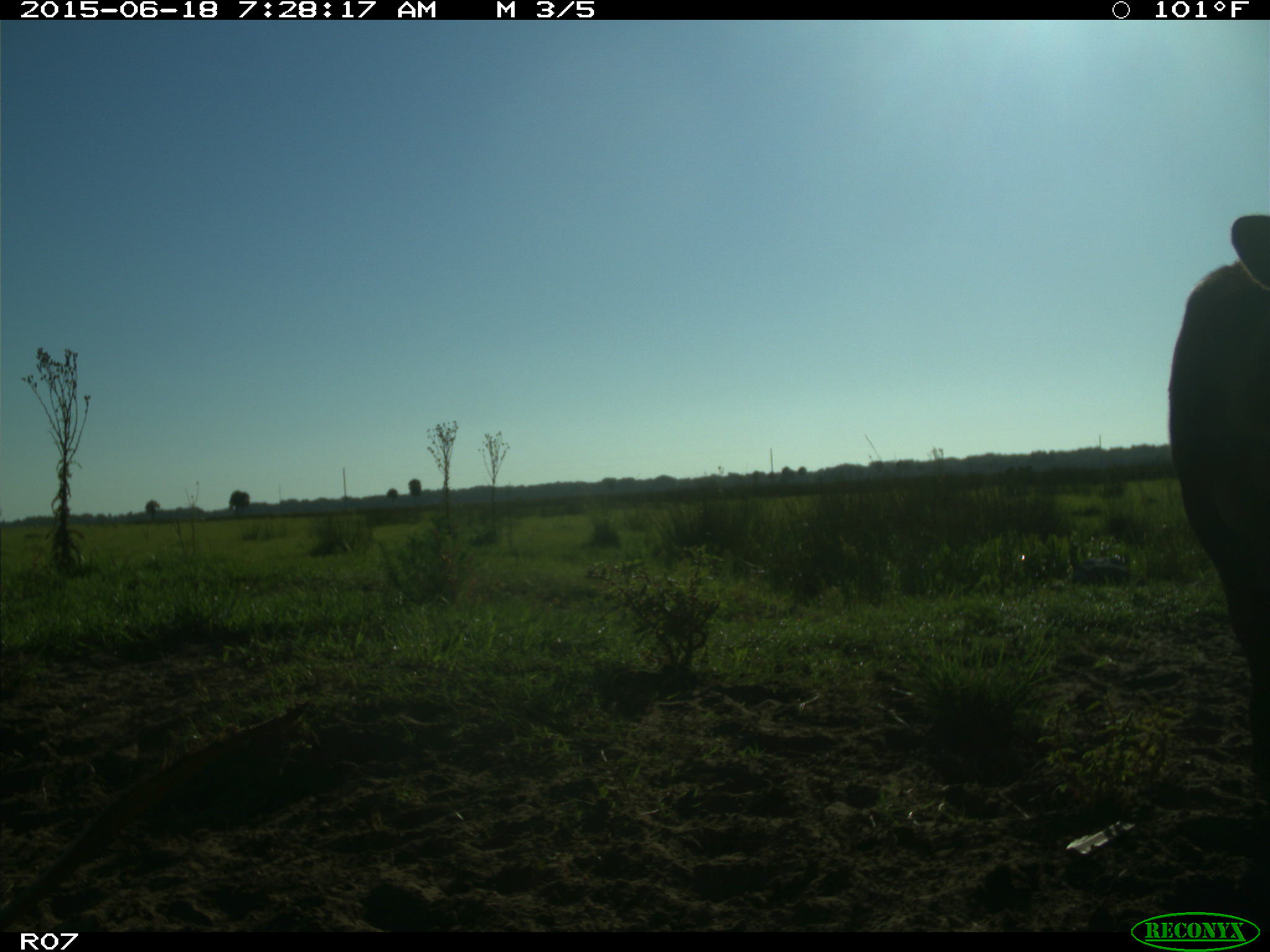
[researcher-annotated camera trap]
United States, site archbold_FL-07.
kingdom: Animalia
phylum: Chordata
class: Mammalia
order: Artiodactyla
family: Bovidae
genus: Bos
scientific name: Bos taurus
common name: domestic cow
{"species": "Bos taurus (domestic cow)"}